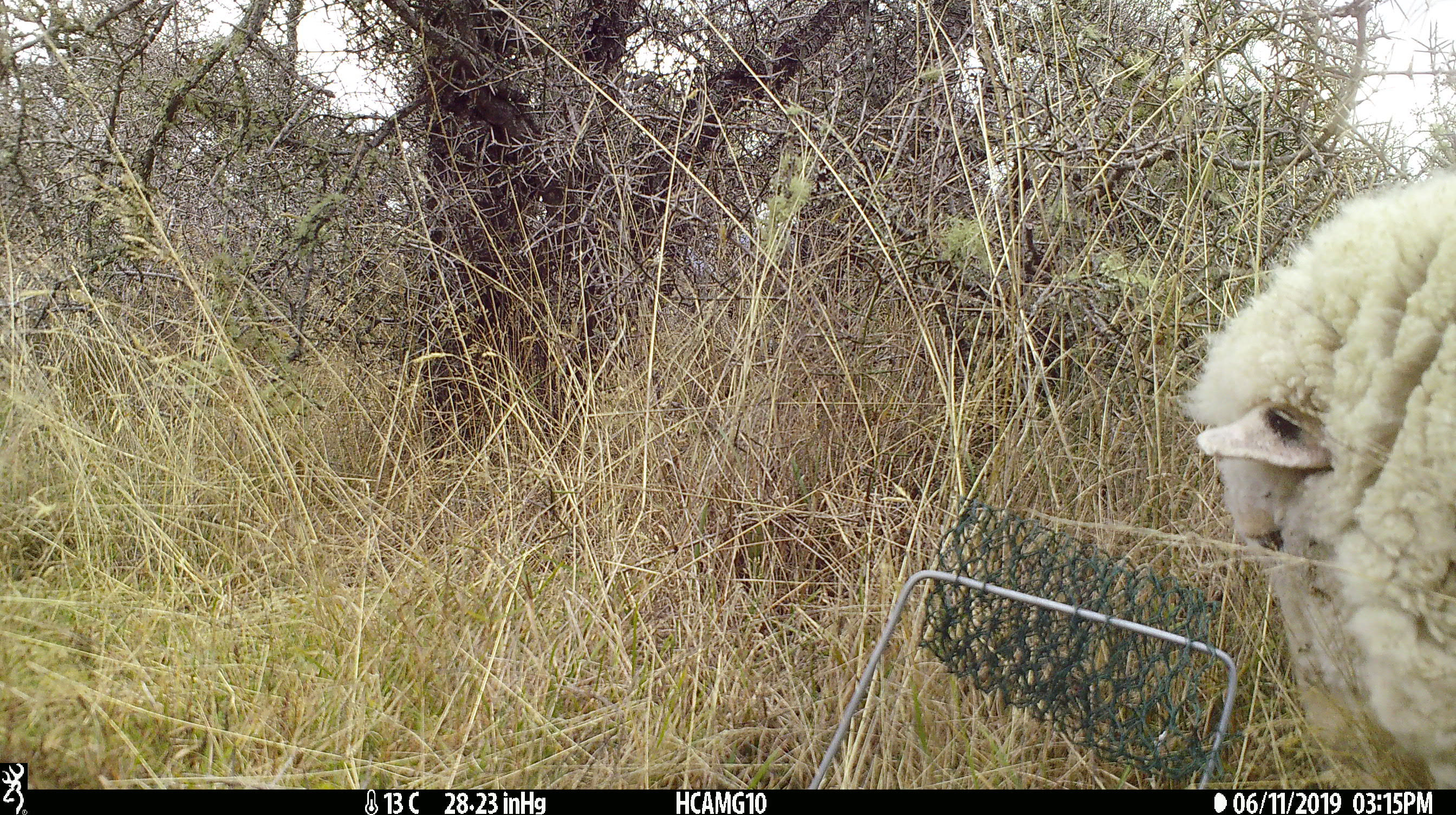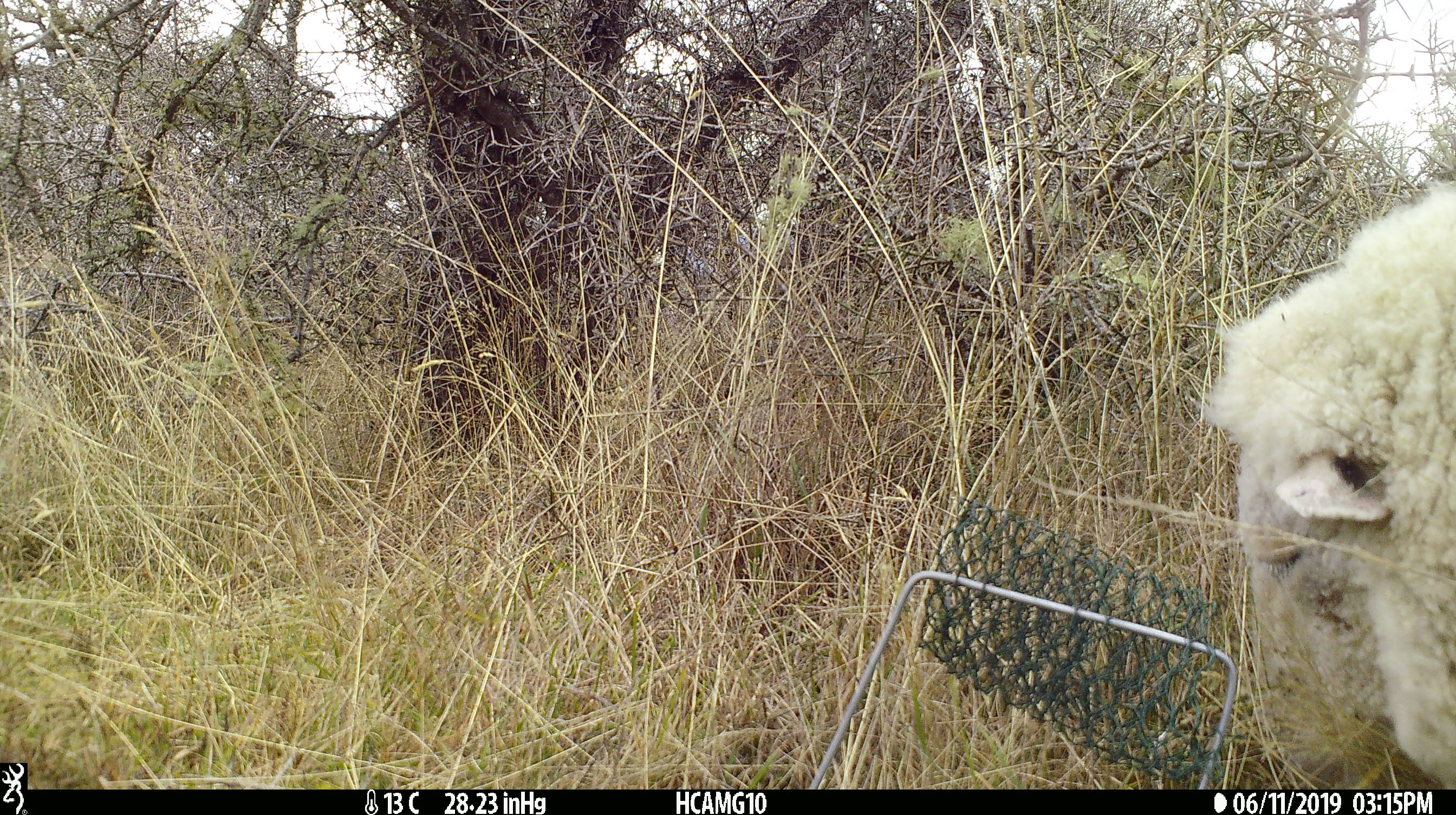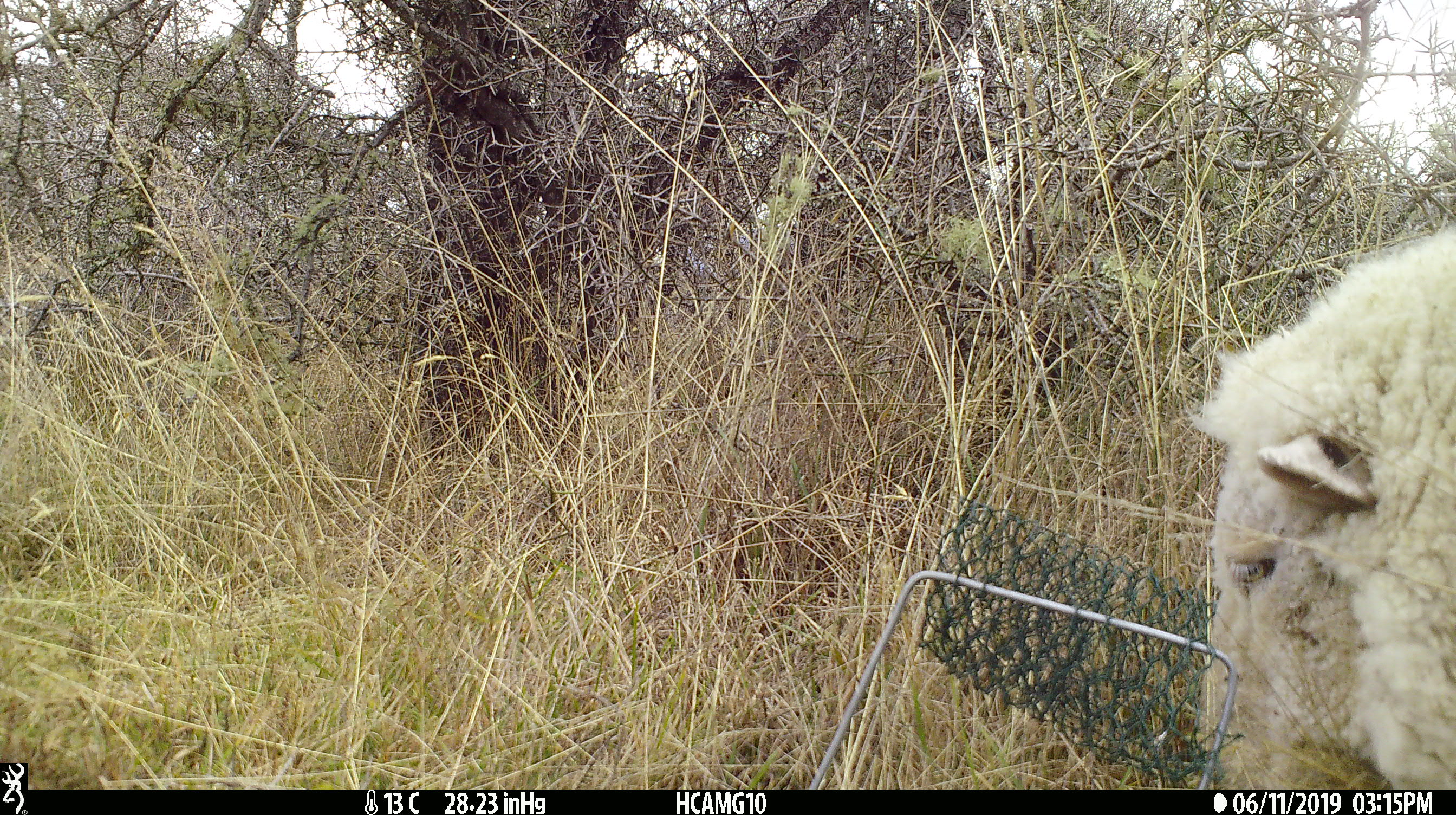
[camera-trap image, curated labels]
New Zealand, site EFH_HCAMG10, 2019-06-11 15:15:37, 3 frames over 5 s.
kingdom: Animalia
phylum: Chordata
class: Mammalia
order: Artiodactyla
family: Bovidae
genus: Ovis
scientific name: Ovis aries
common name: domestic sheep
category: sheep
Sheep (domestic sheep) (Ovis aries).